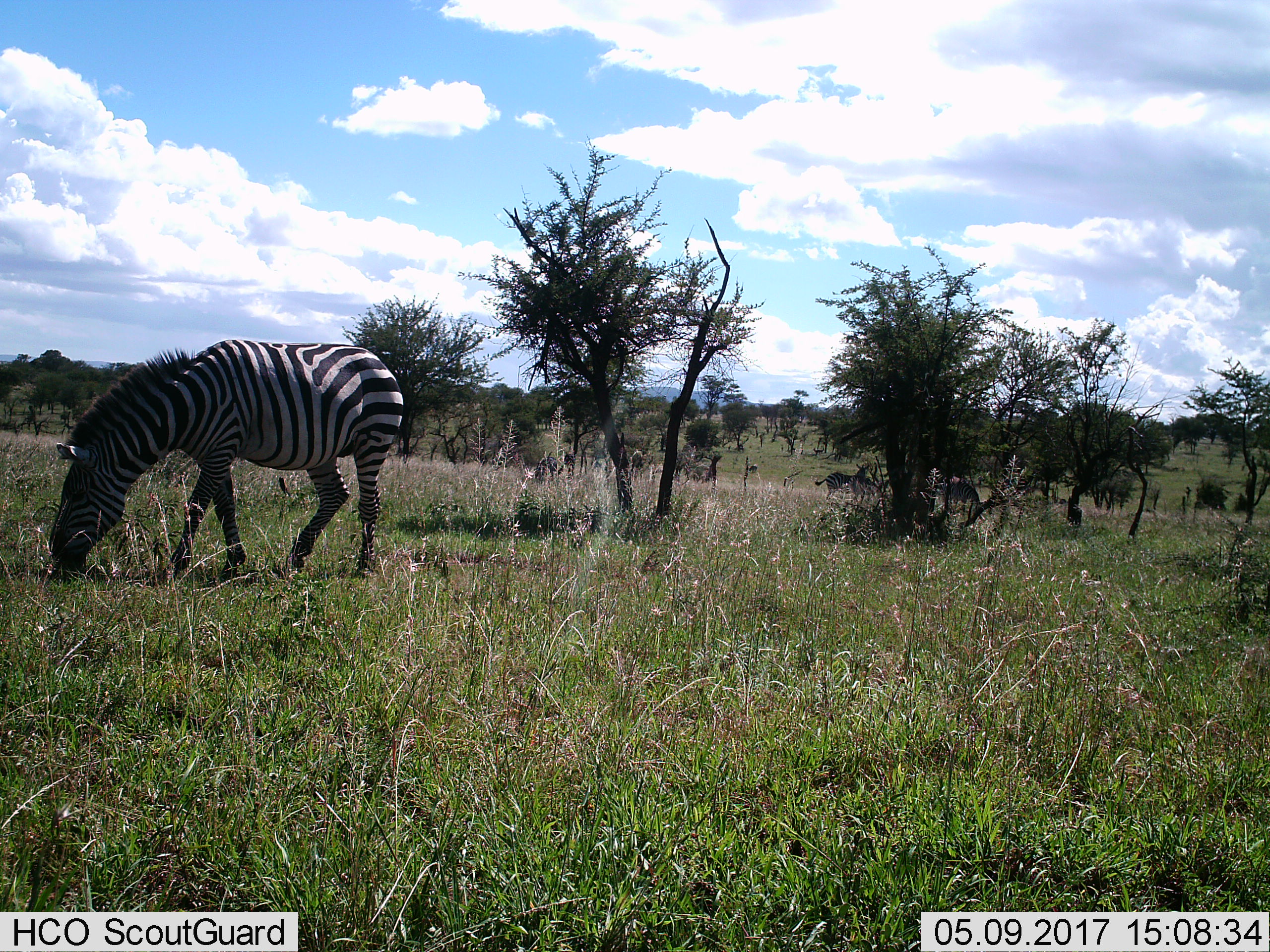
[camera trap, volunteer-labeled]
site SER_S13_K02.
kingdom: Animalia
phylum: Chordata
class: Mammalia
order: Perissodactyla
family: Equidae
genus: Equus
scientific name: Equus quagga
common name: plains zebra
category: zebraplains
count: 1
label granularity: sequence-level